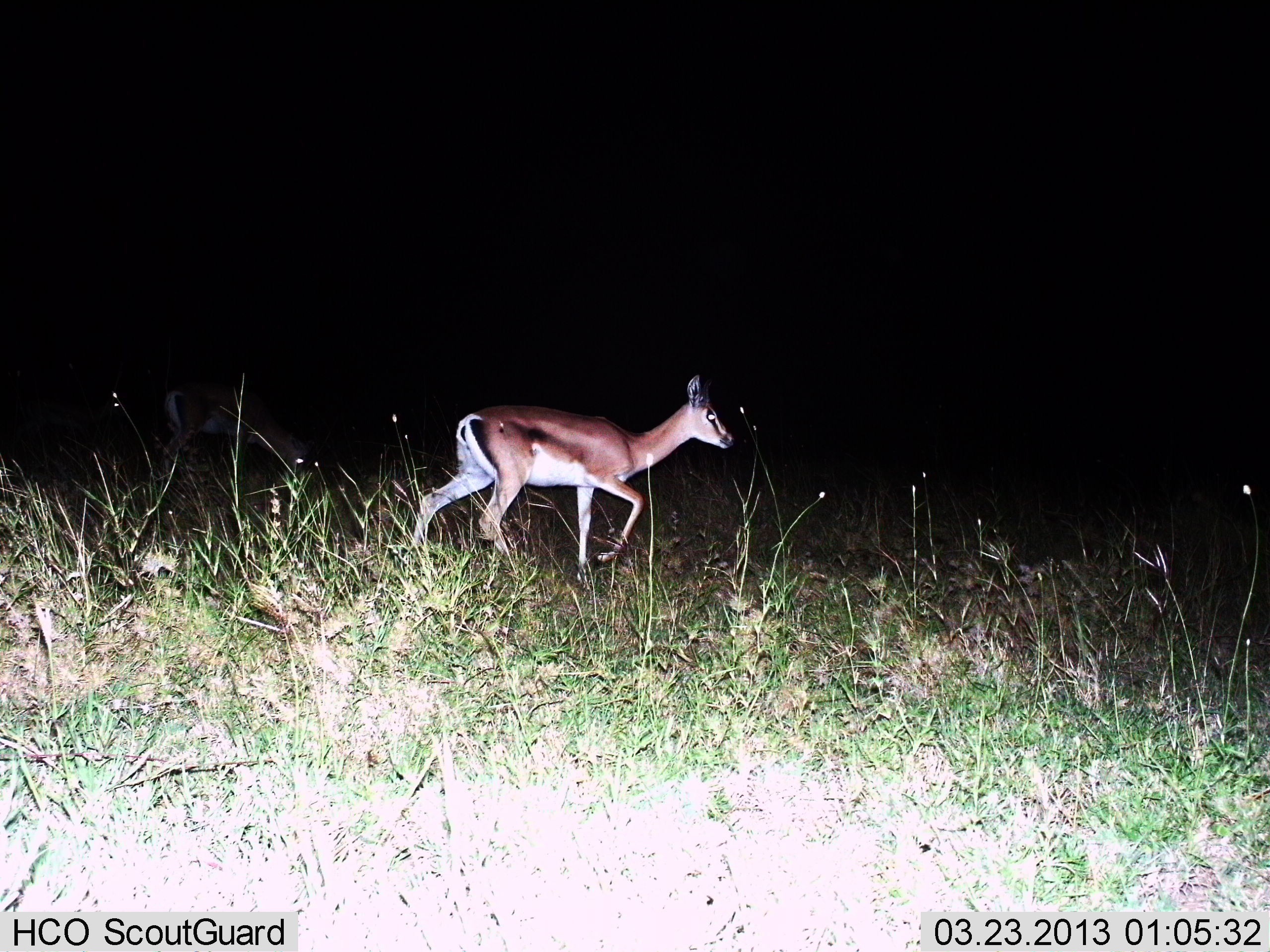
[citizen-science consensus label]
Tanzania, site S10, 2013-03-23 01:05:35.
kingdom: Animalia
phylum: Chordata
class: Mammalia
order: Artiodactyla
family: Bovidae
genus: Nanger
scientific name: Nanger granti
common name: grant's gazelle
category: gazellegrants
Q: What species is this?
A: Gazellegrants (grant's gazelle) (Nanger granti).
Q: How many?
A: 1.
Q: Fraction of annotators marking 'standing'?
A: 15%.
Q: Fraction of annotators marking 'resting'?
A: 0%.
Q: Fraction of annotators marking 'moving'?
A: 85%.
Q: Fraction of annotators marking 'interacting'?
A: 0%.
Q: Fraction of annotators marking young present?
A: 5%.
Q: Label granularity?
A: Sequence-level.